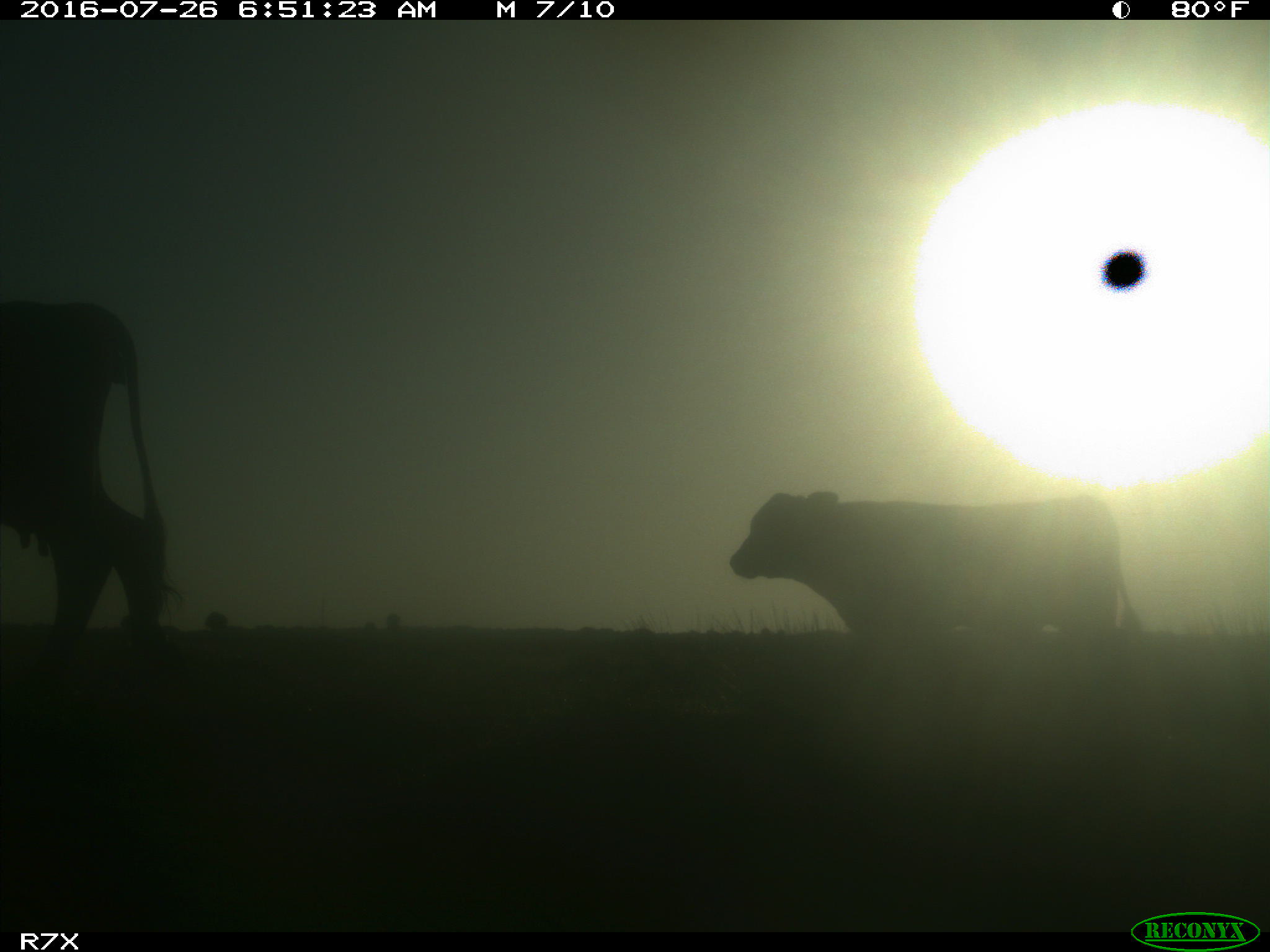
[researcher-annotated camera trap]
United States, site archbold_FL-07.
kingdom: Animalia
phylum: Chordata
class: Mammalia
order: Artiodactyla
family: Bovidae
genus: Bos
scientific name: Bos taurus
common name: domestic cow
Bos taurus (domestic cow).